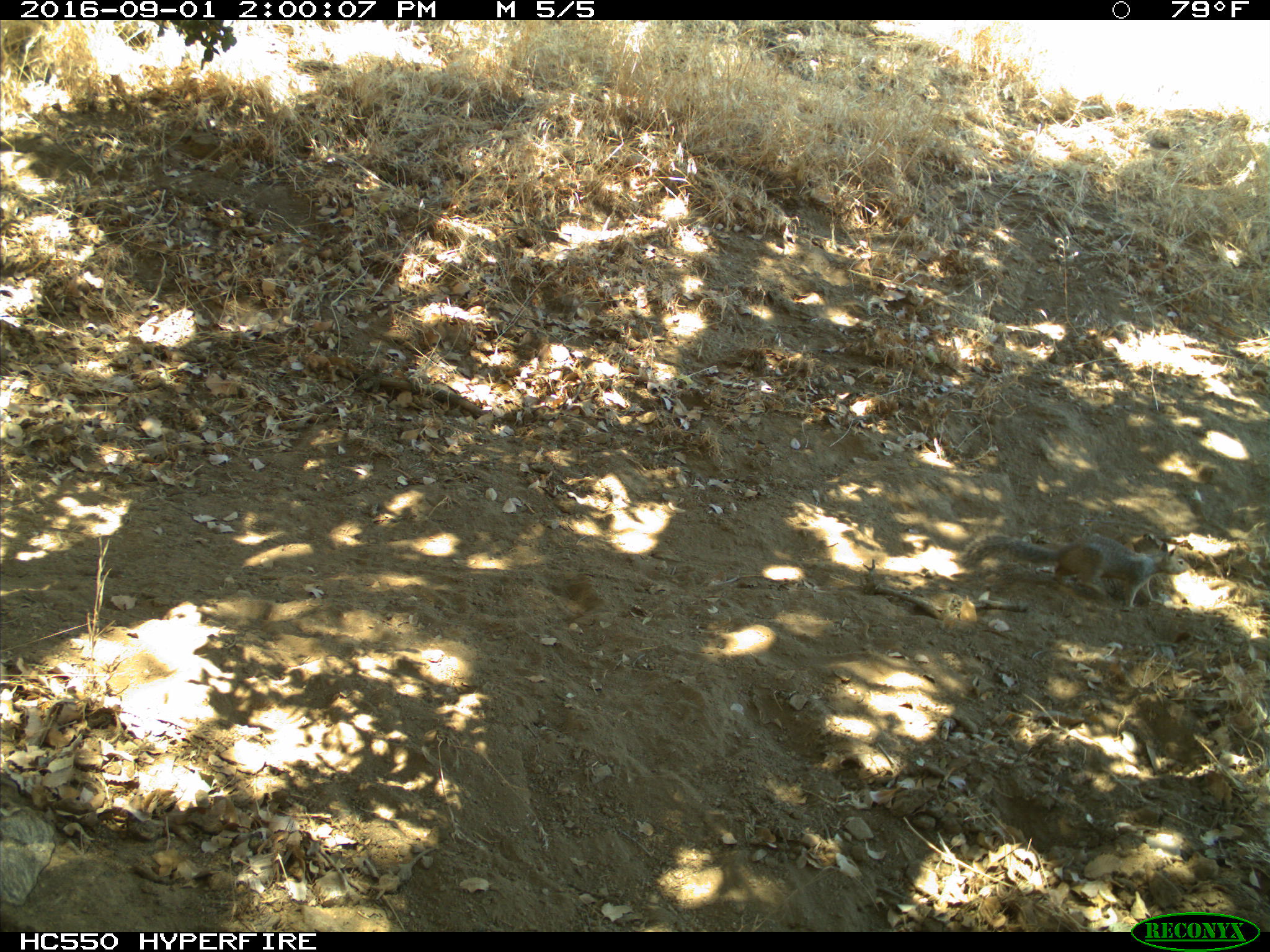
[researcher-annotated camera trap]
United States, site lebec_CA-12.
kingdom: Animalia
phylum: Chordata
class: Mammalia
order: Rodentia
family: Sciuridae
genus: Otospermophilus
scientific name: Otospermophilus beecheyi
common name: california ground squirrel